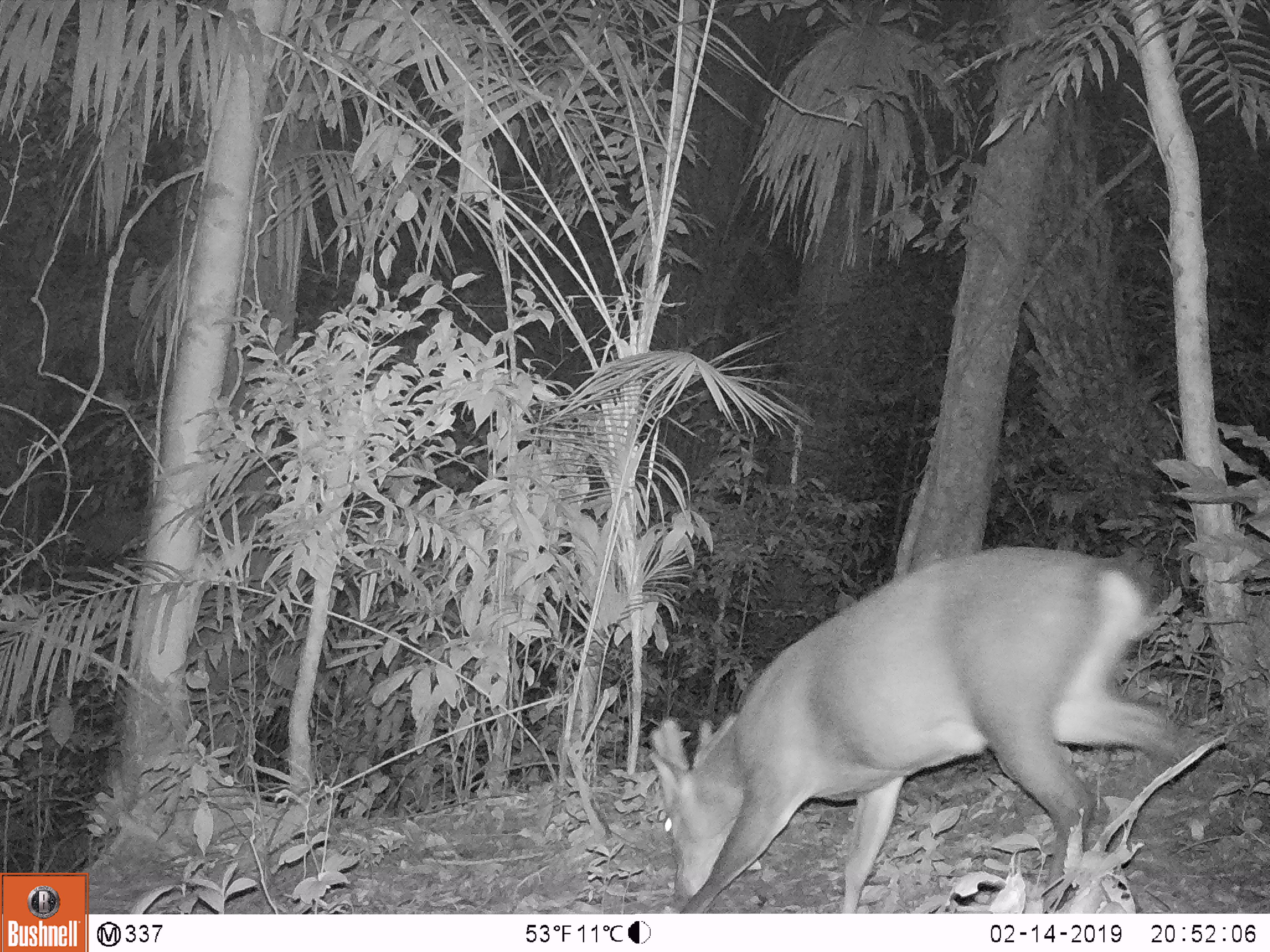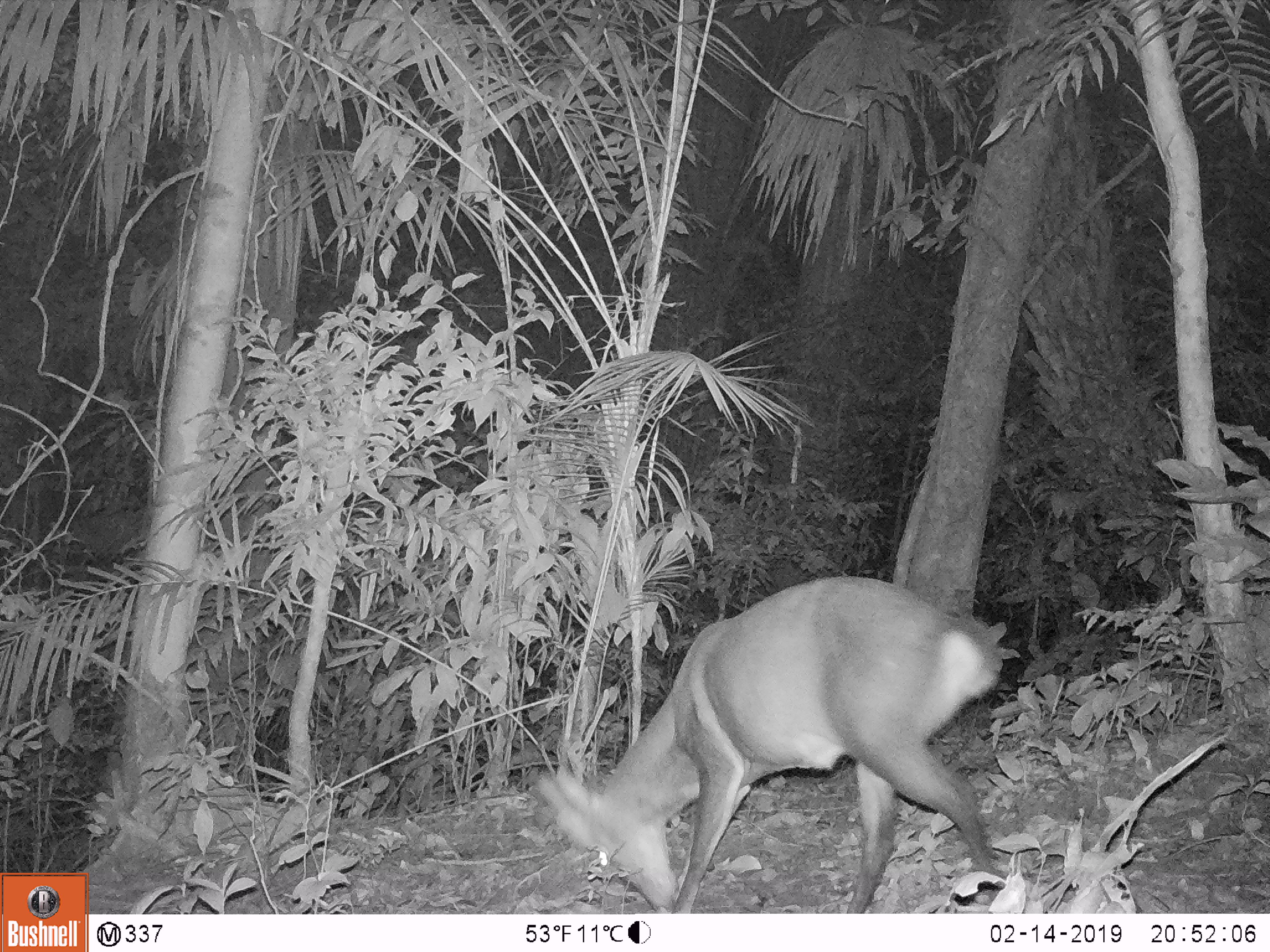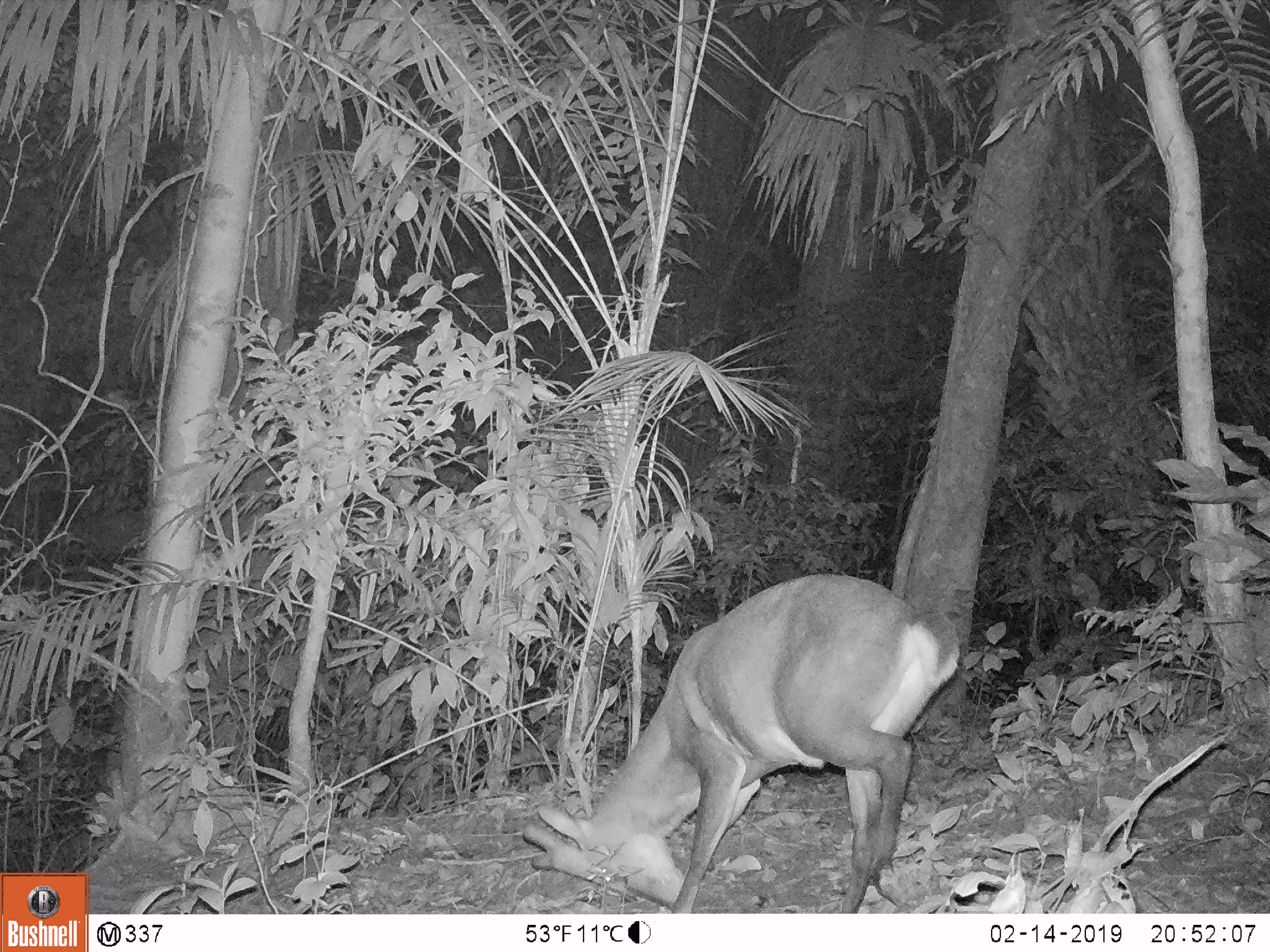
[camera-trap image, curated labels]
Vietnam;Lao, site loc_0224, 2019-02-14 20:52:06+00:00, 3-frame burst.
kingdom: Animalia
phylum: Chordata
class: Mammalia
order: Artiodactyla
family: Cervidae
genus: Muntiacus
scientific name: Muntiacus vuquangensis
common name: large-antlered muntjac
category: large antlered muntjac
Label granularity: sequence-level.